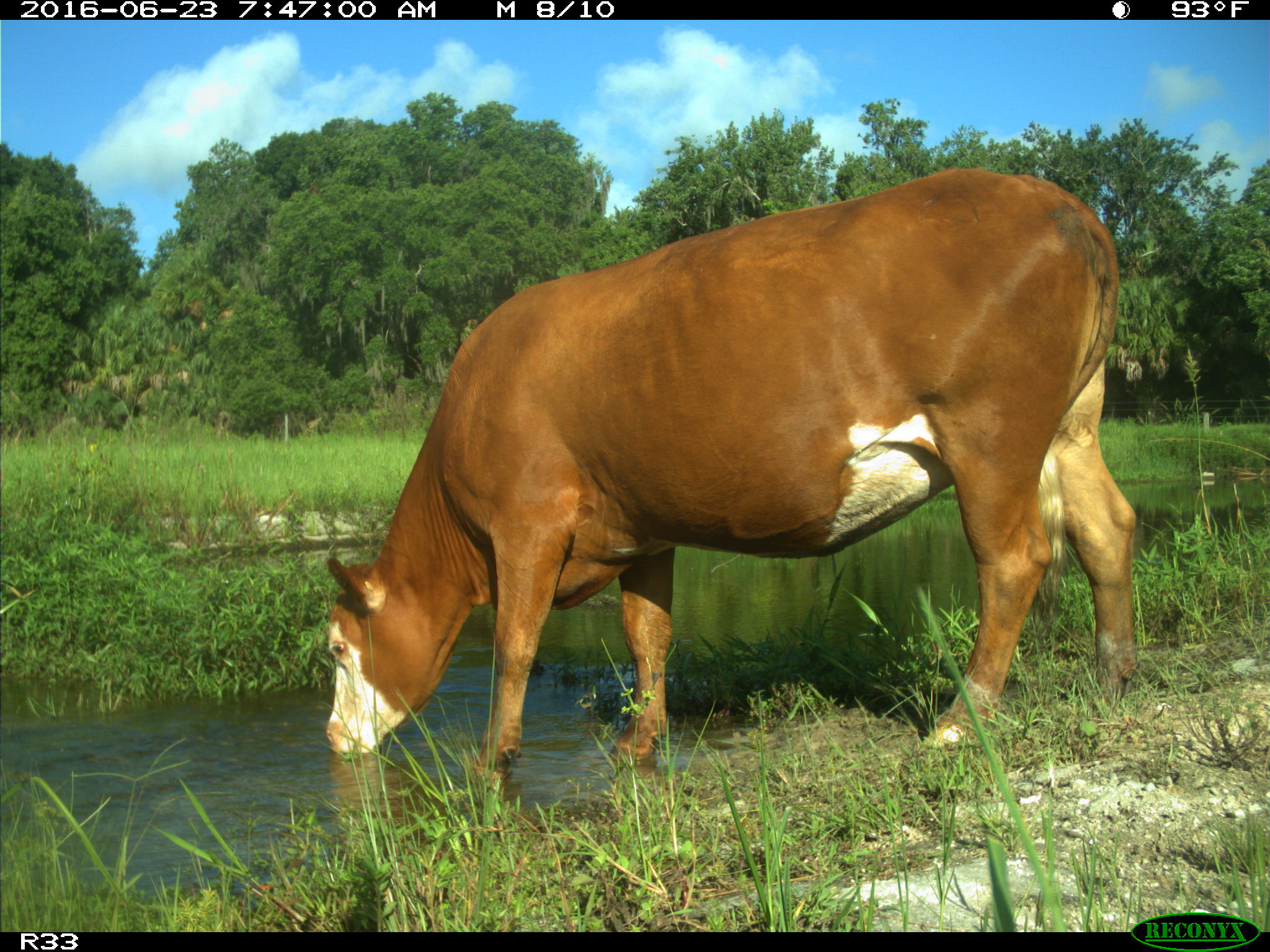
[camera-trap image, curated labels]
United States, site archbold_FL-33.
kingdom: Animalia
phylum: Chordata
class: Mammalia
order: Artiodactyla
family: Bovidae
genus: Bos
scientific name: Bos taurus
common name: domestic cow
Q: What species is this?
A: Bos taurus (domestic cow).